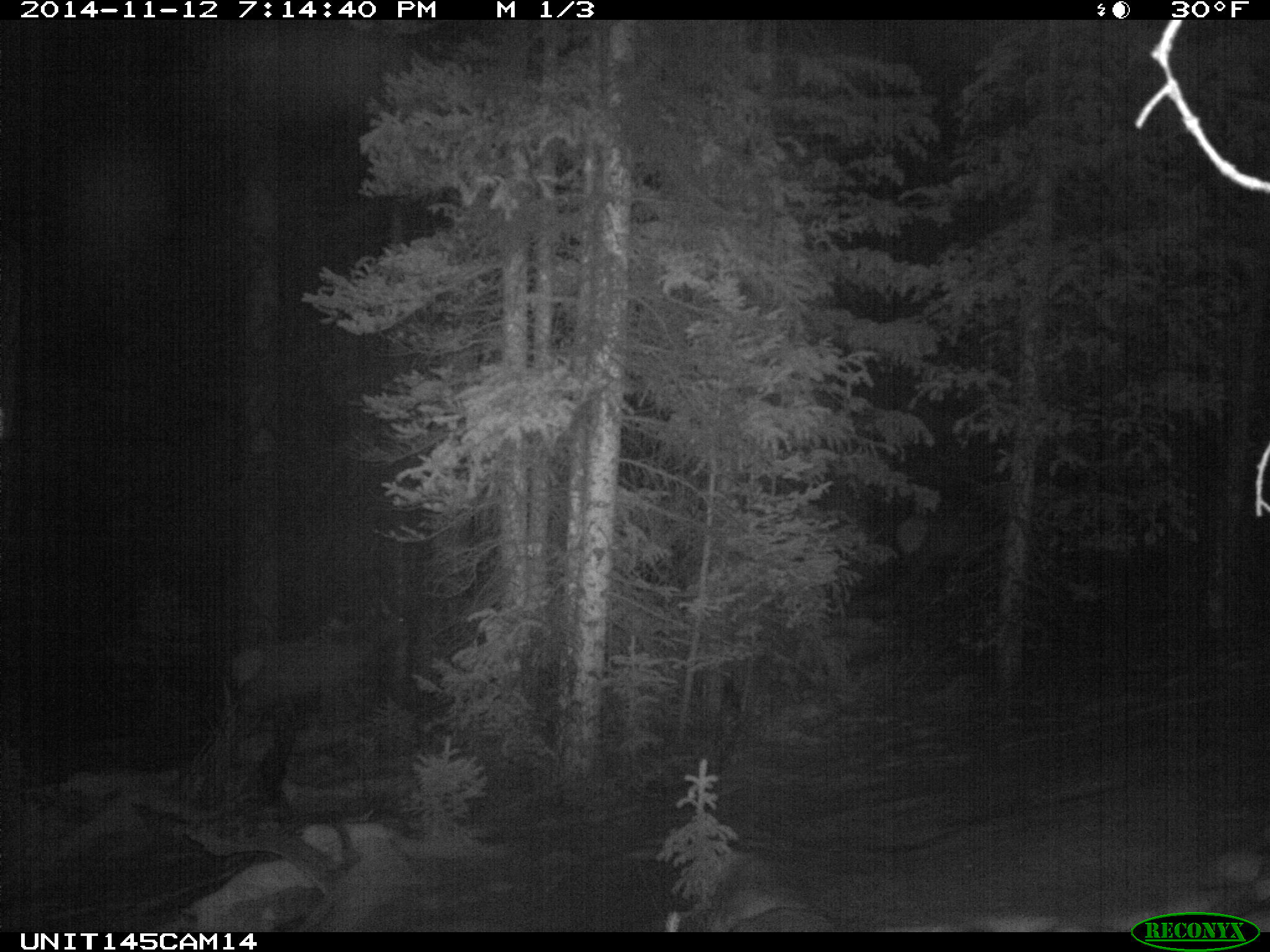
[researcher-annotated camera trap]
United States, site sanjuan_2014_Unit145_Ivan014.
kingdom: Animalia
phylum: Chordata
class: Mammalia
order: Artiodactyla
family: Cervidae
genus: Cervus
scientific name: Cervus elaphus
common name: red deer